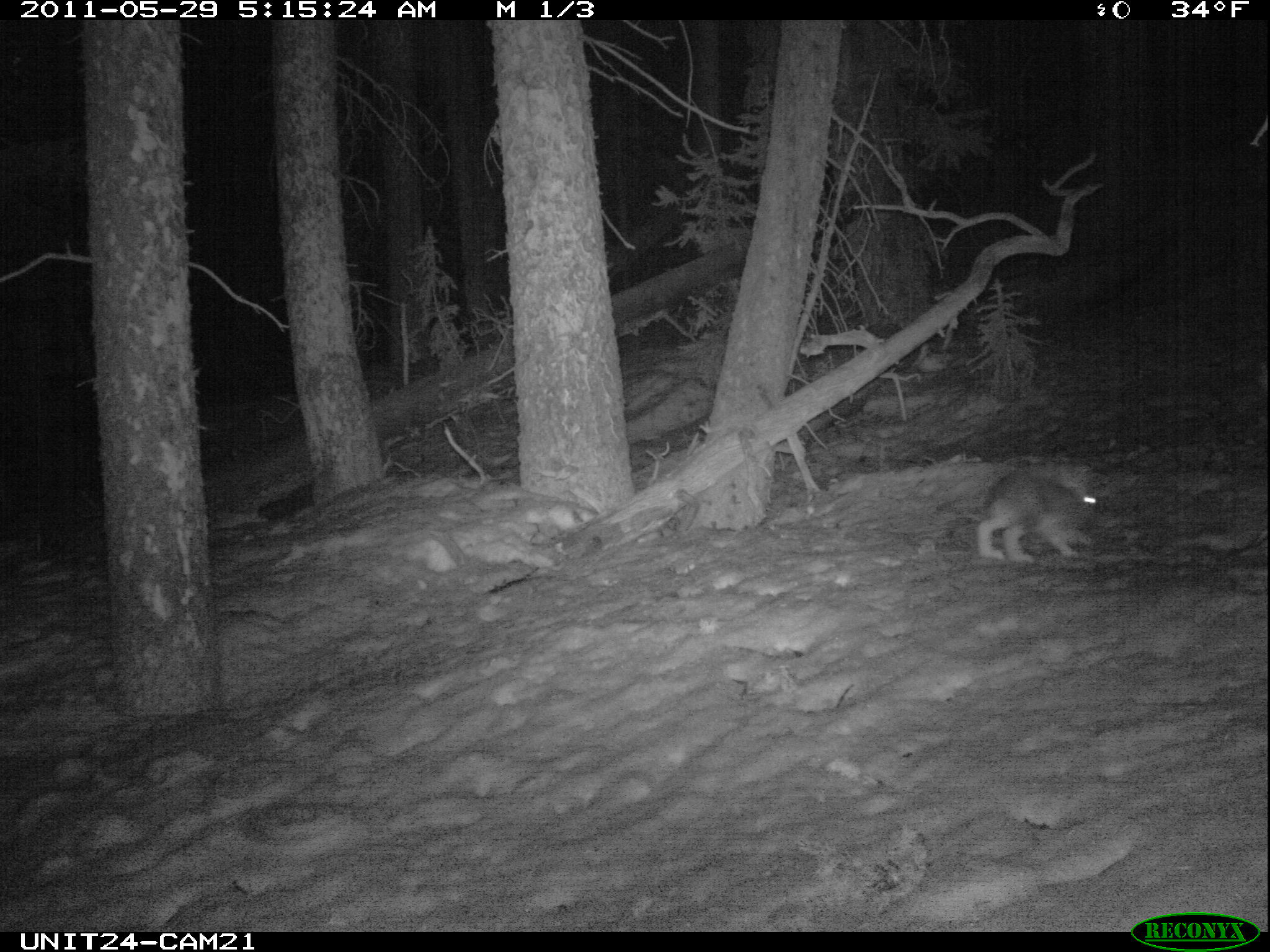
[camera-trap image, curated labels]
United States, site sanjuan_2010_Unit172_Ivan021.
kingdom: Animalia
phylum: Chordata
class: Mammalia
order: Lagomorpha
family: Leporidae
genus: Lepus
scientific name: Lepus americanus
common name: snowshoe hare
Lepus americanus (snowshoe hare).